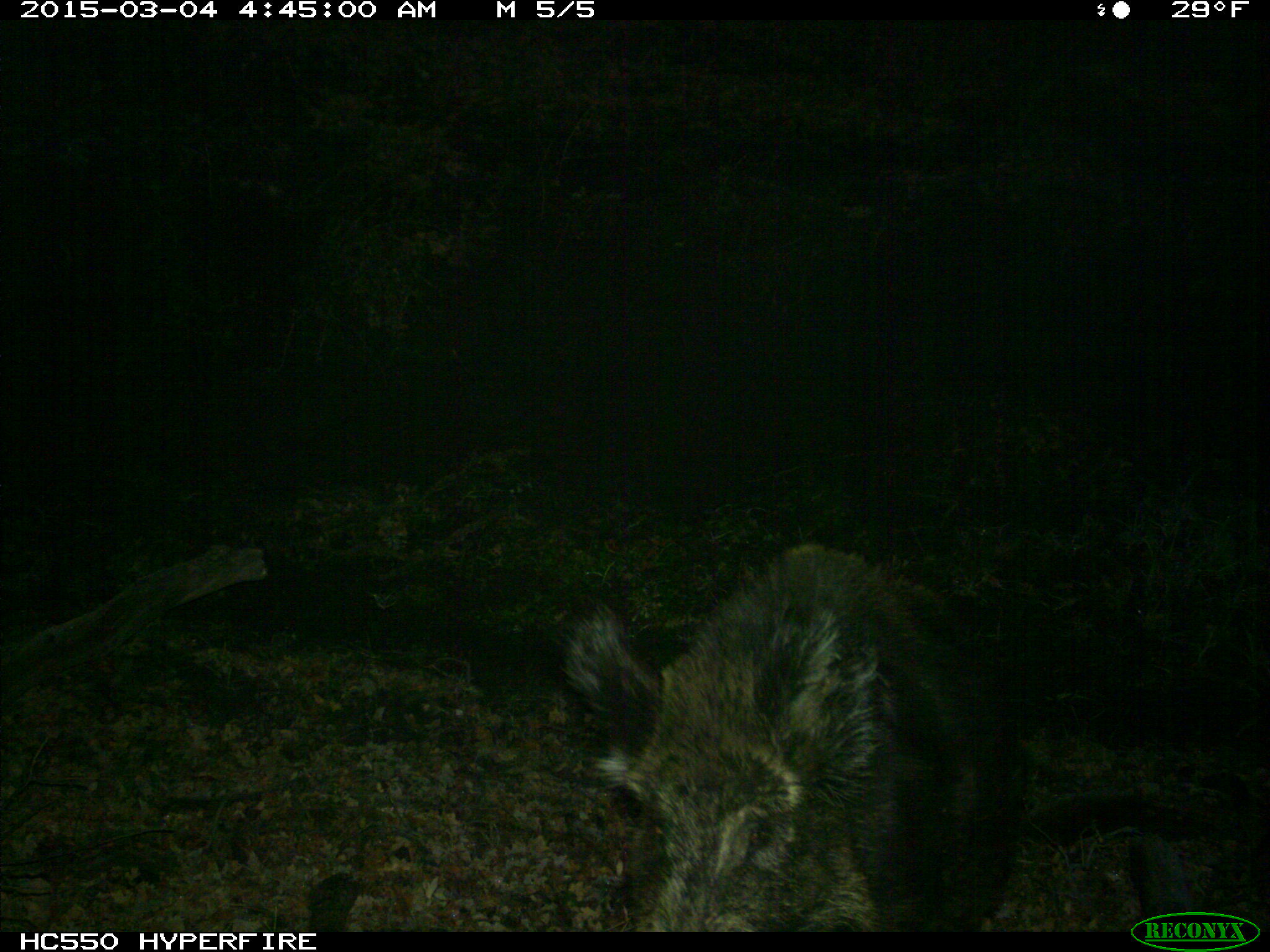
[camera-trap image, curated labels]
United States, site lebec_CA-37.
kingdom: Animalia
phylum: Chordata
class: Mammalia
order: Artiodactyla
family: Suidae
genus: Sus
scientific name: Sus scrofa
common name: wild boar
Sus scrofa (wild boar).